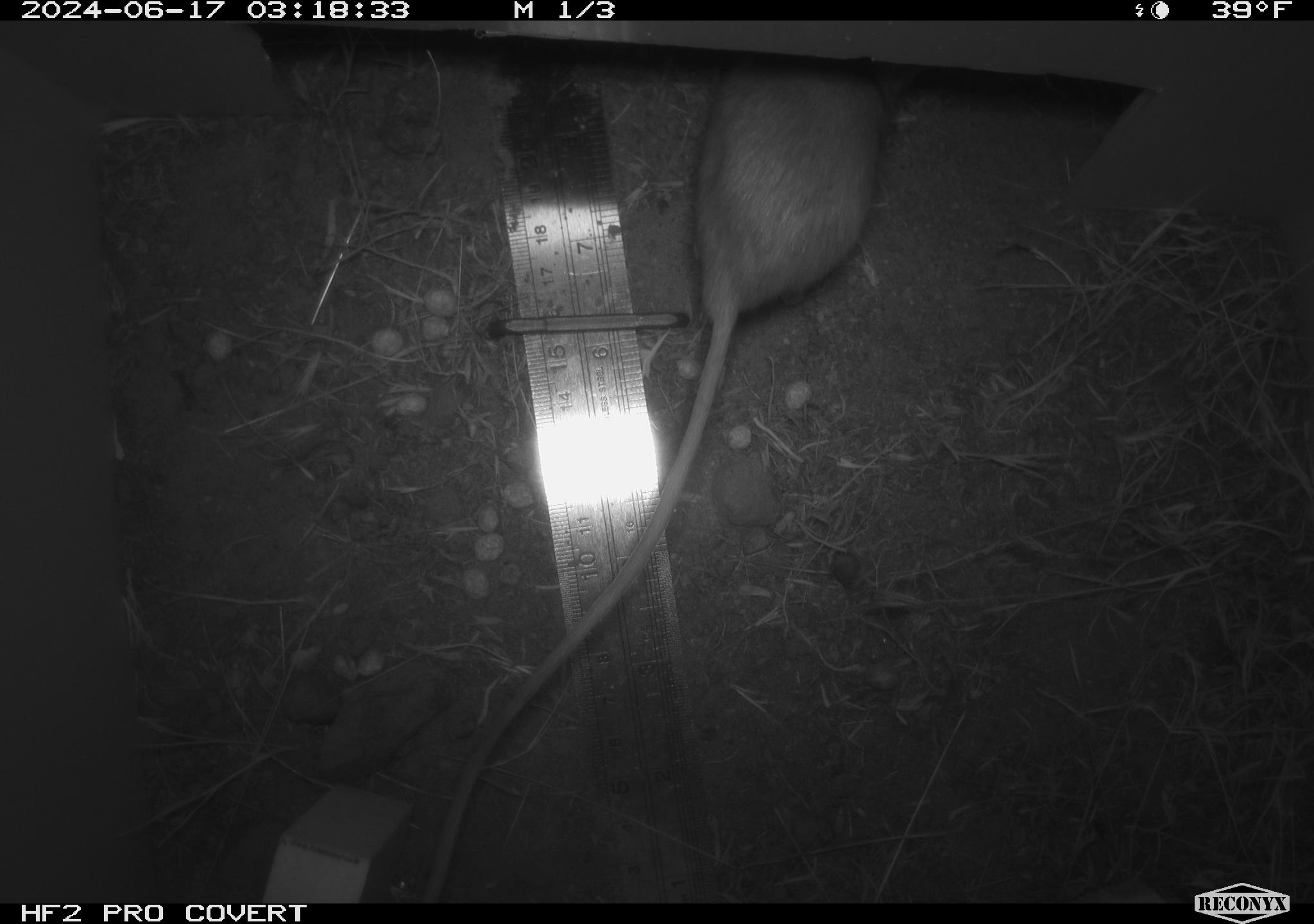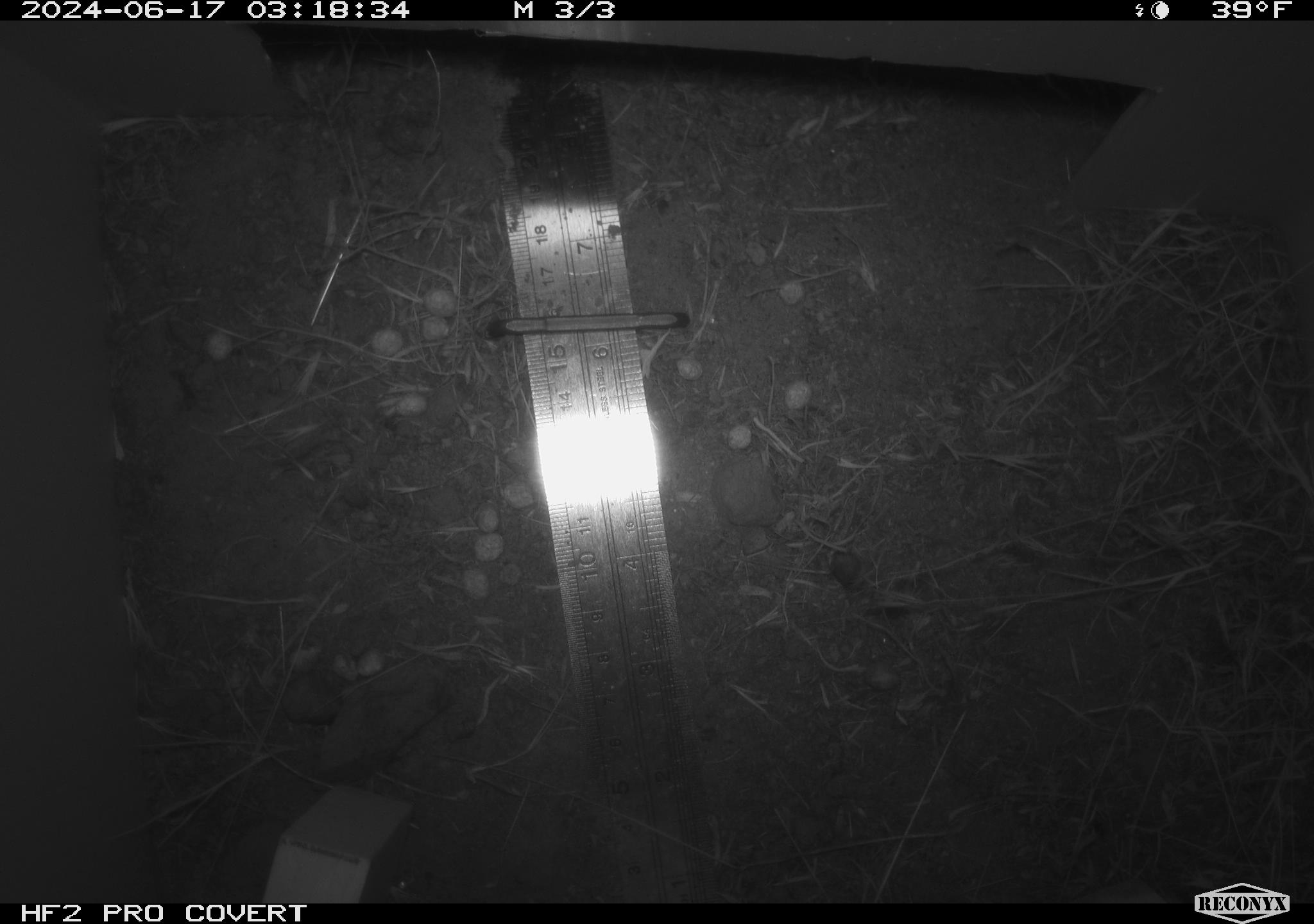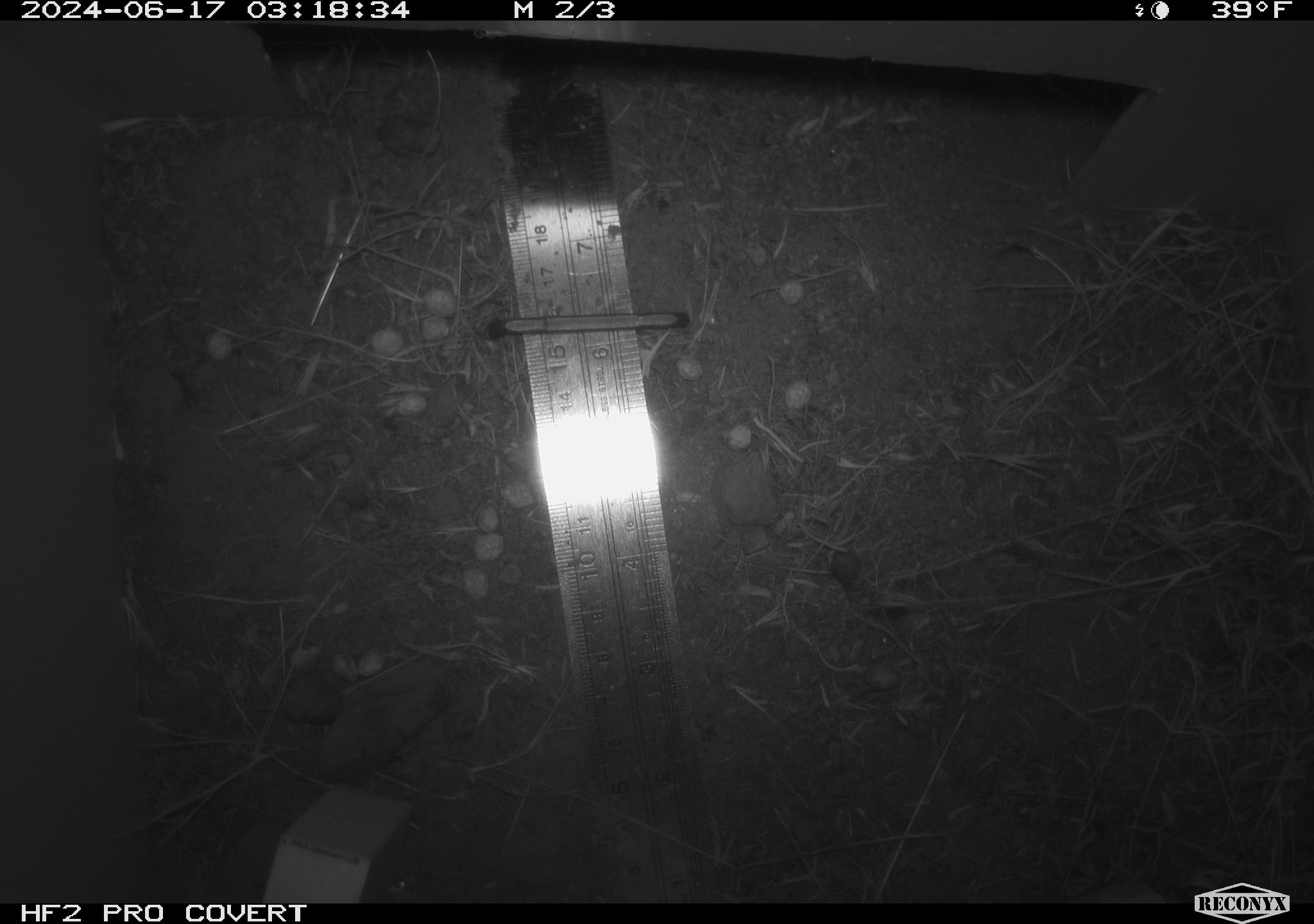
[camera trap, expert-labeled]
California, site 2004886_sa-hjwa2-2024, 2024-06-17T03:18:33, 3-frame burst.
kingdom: Animalia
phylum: Chordata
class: Mammalia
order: Rodentia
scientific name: Rodentia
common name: rodent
Rodent (Rodentia).